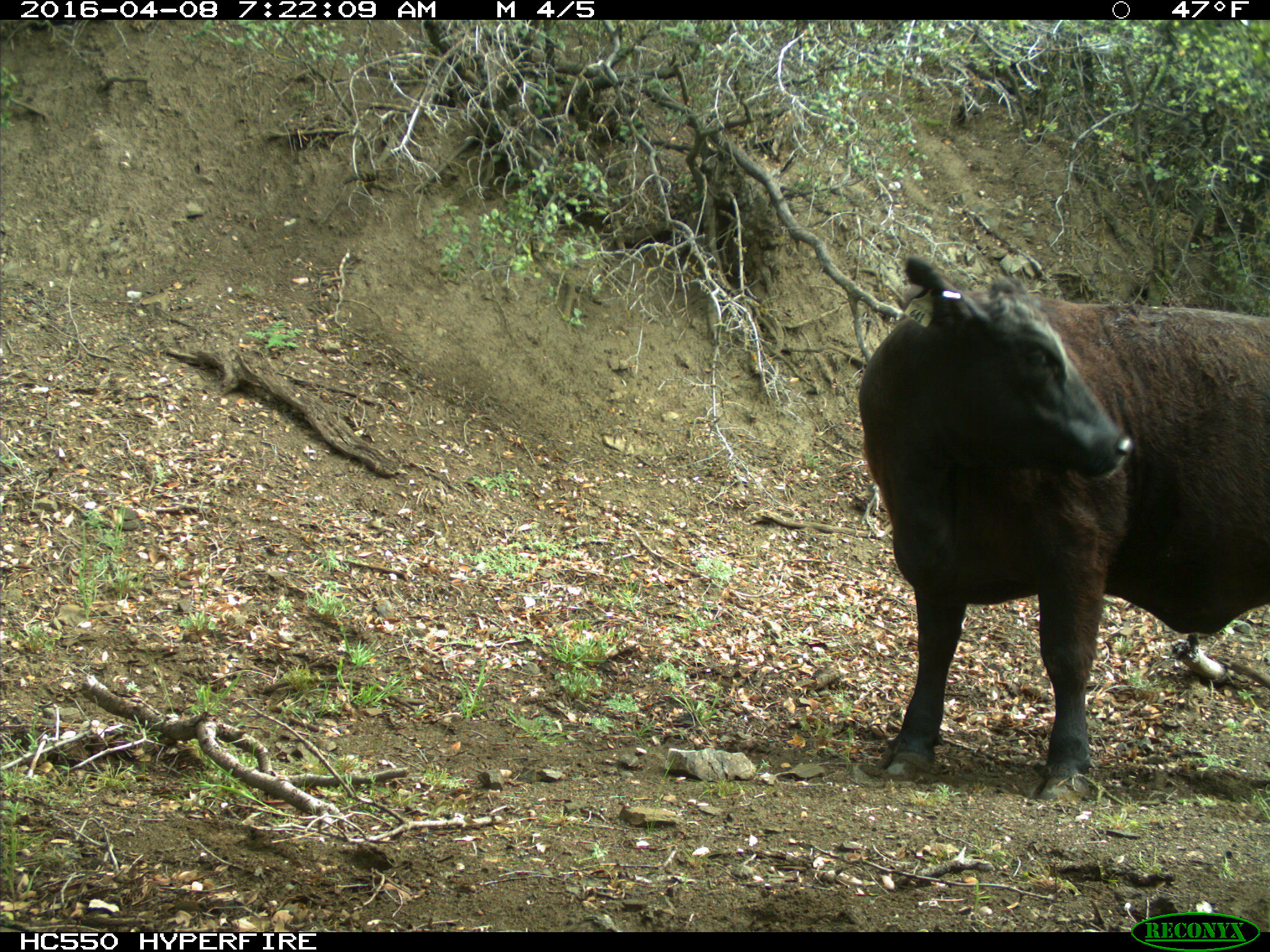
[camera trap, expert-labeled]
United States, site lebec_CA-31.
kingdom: Animalia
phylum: Chordata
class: Mammalia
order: Artiodactyla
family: Bovidae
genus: Bos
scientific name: Bos taurus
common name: domestic cow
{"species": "Bos taurus (domestic cow)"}